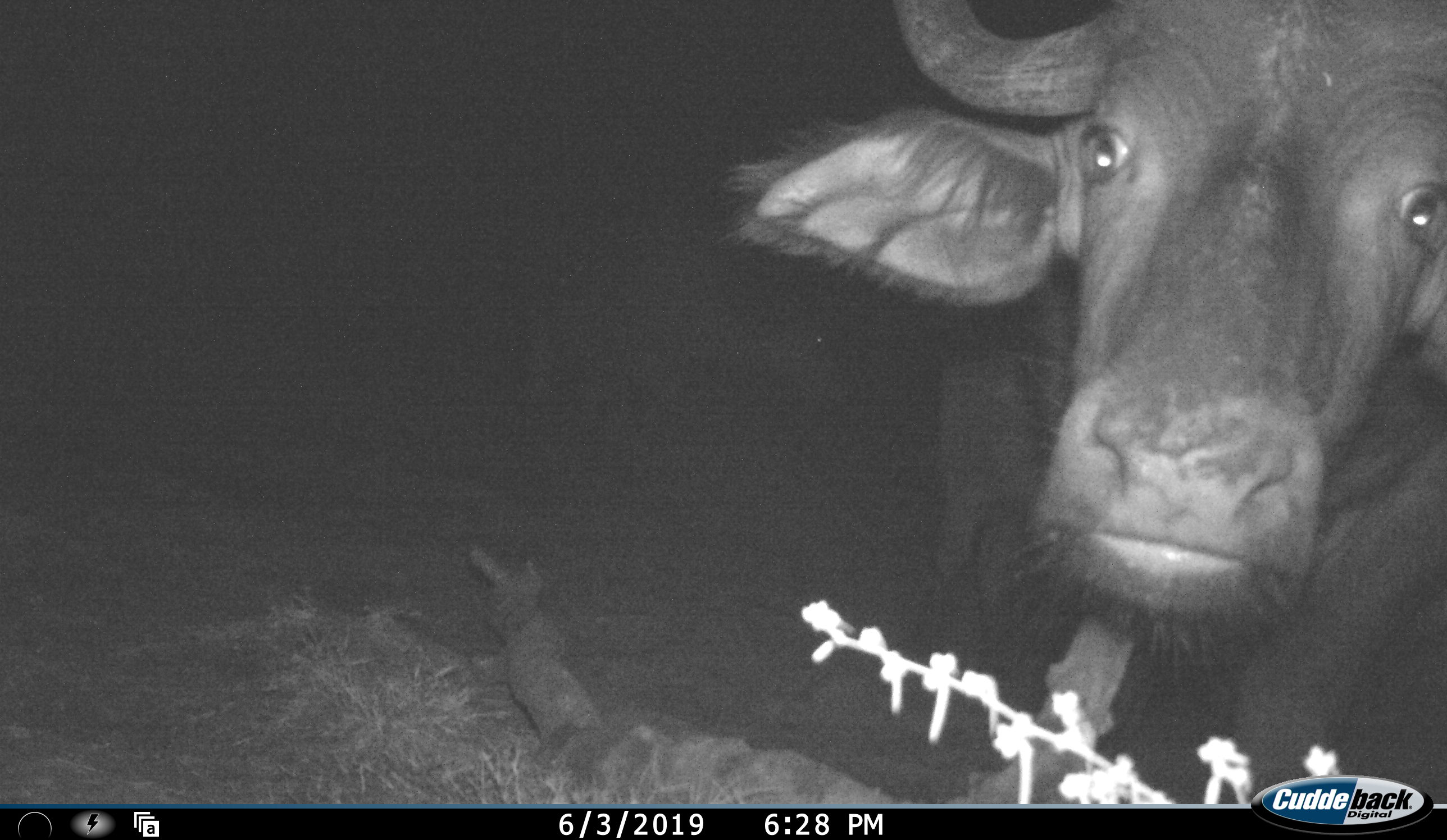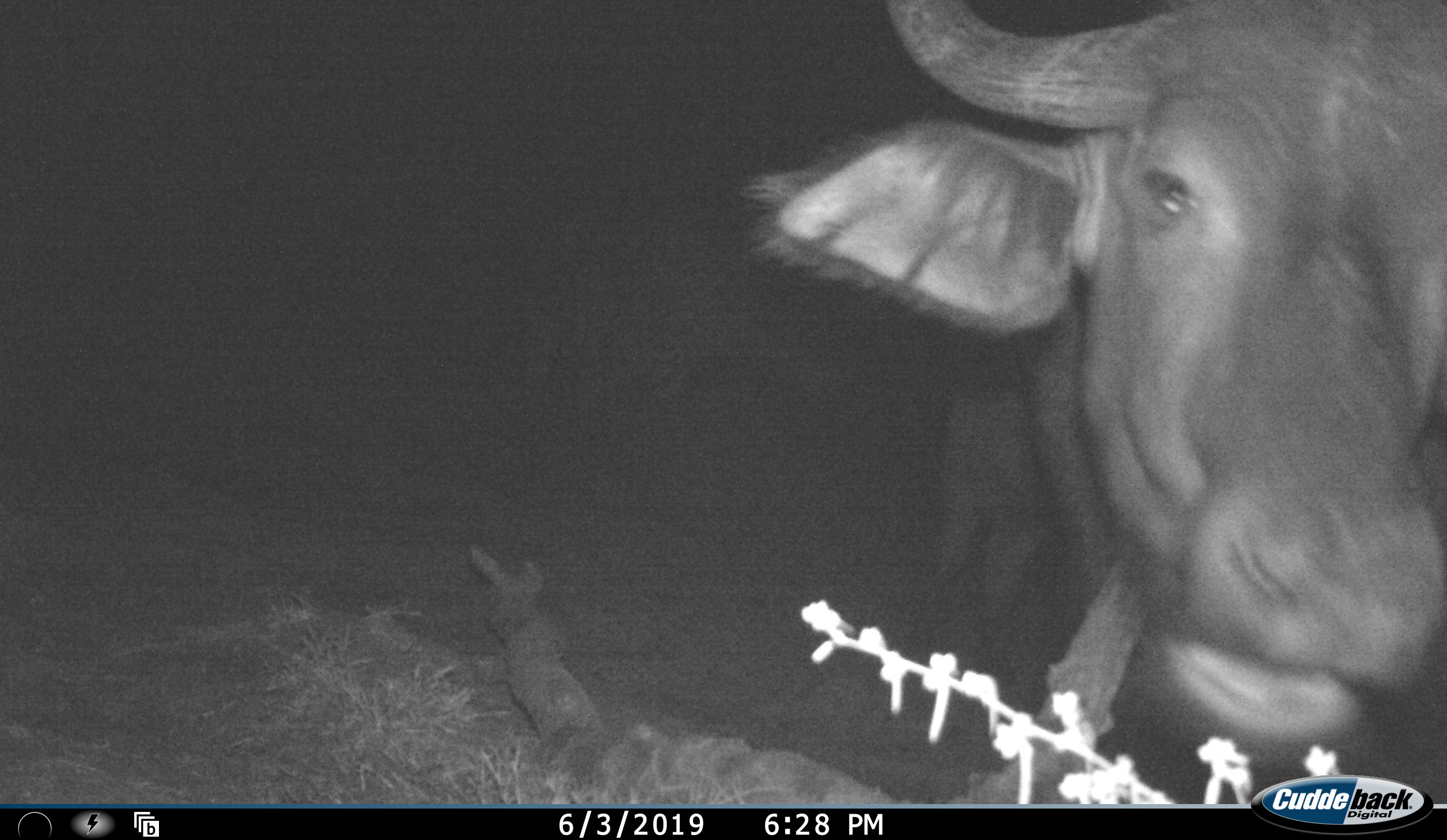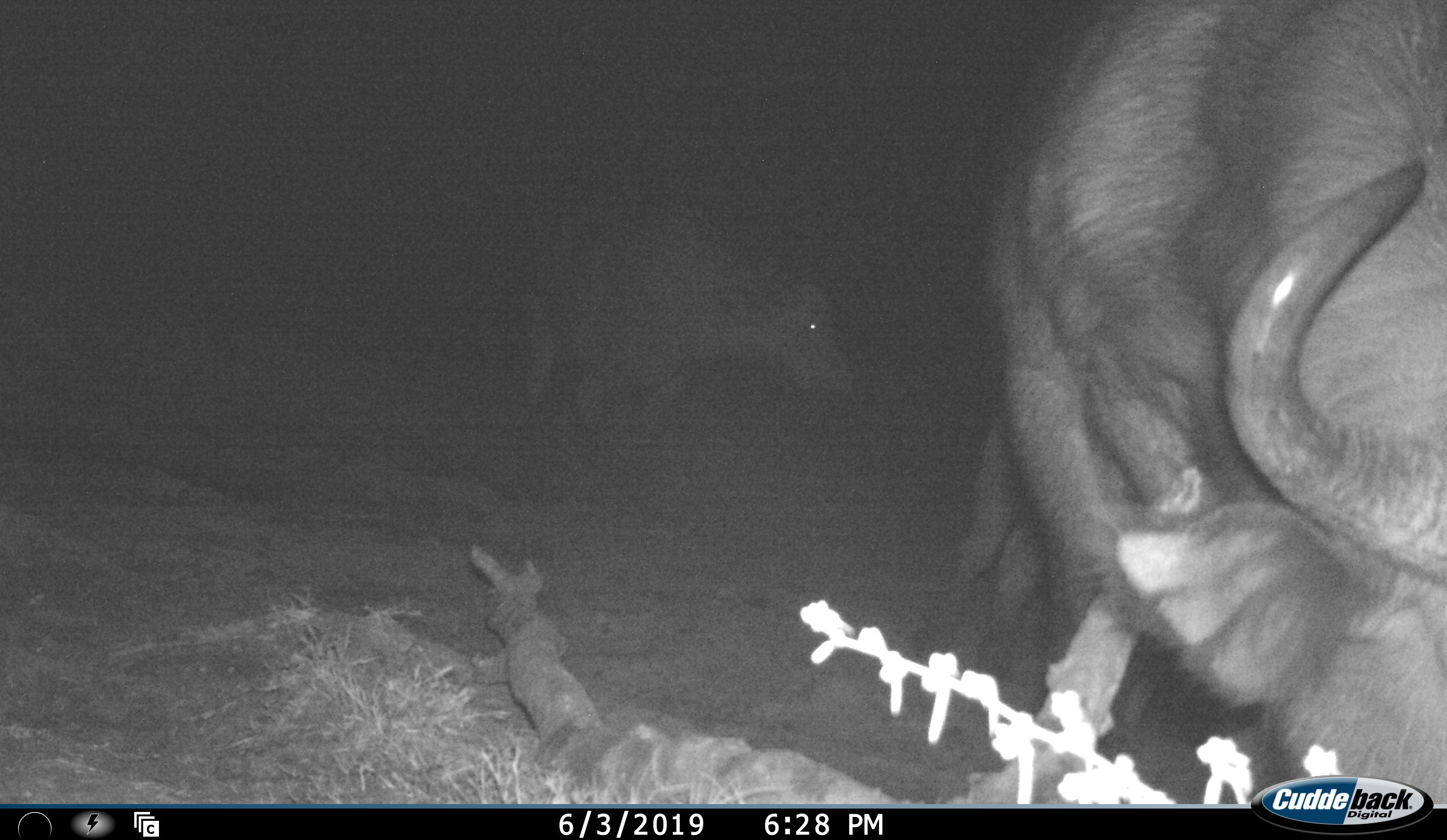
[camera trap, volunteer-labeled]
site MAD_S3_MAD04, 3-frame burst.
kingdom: Animalia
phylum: Chordata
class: Mammalia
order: Artiodactyla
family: Bovidae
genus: Syncerus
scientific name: Syncerus caffer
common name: african buffalo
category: buffalo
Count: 2.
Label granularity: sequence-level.